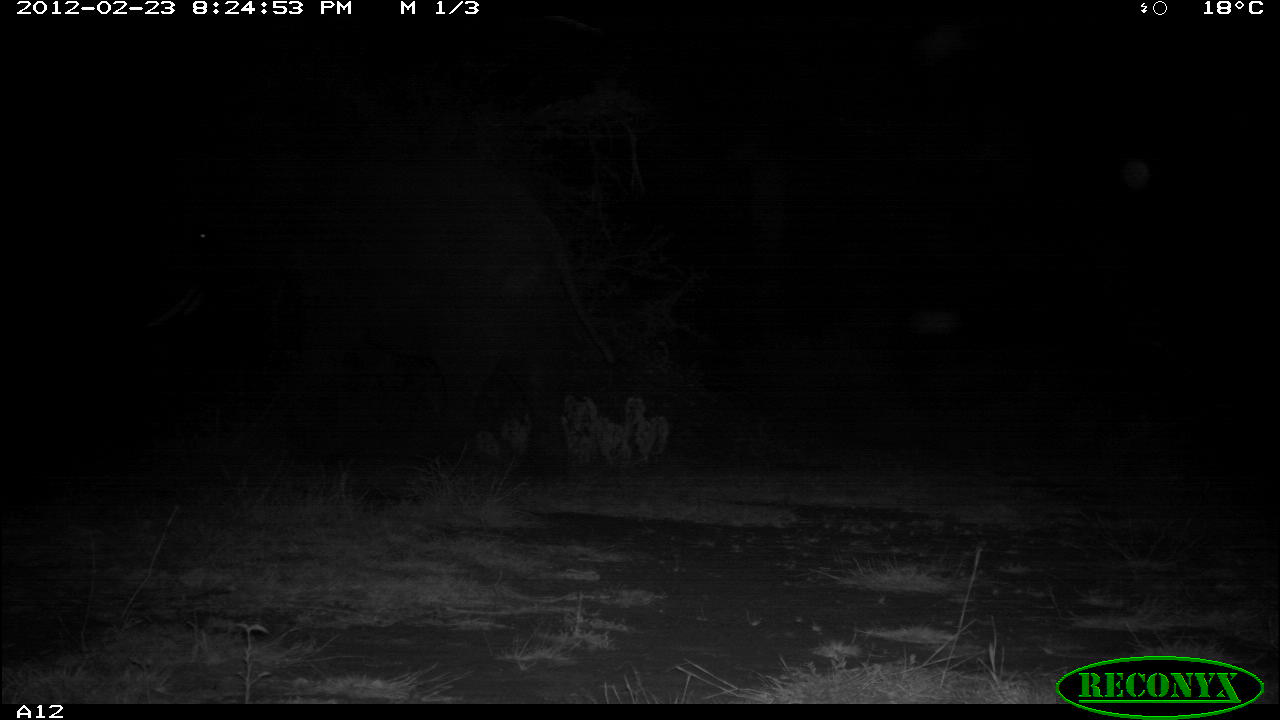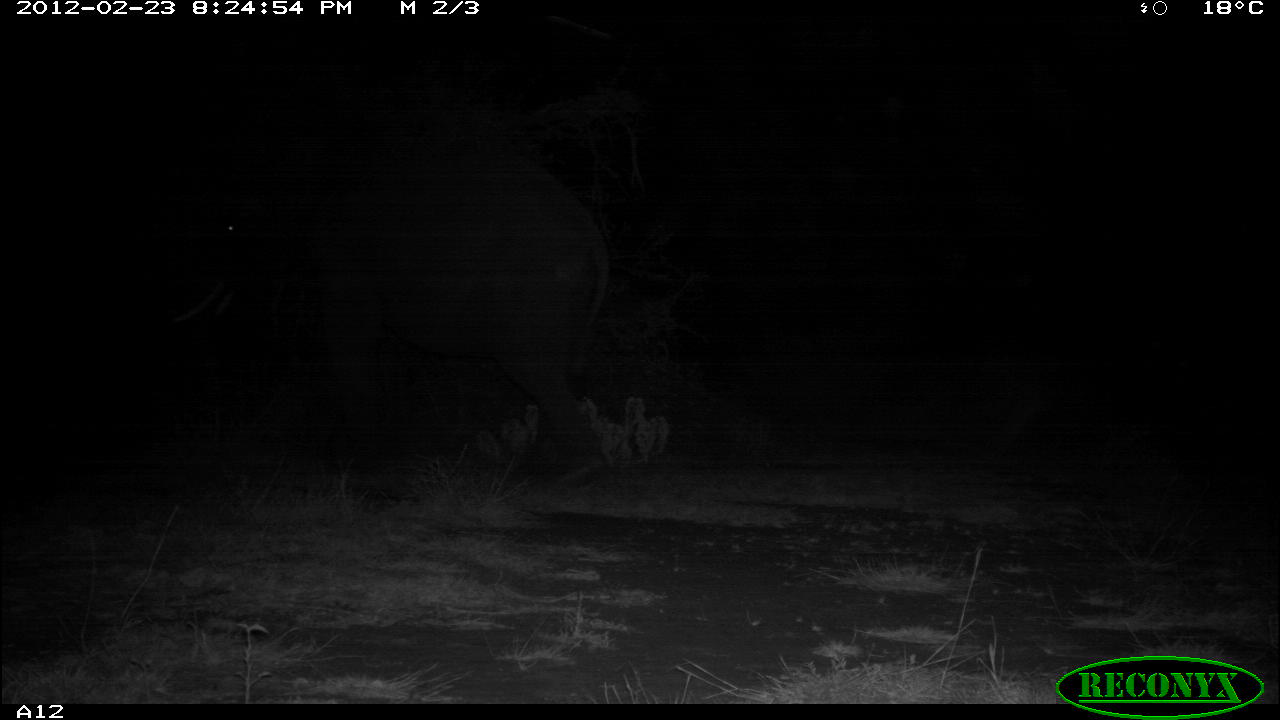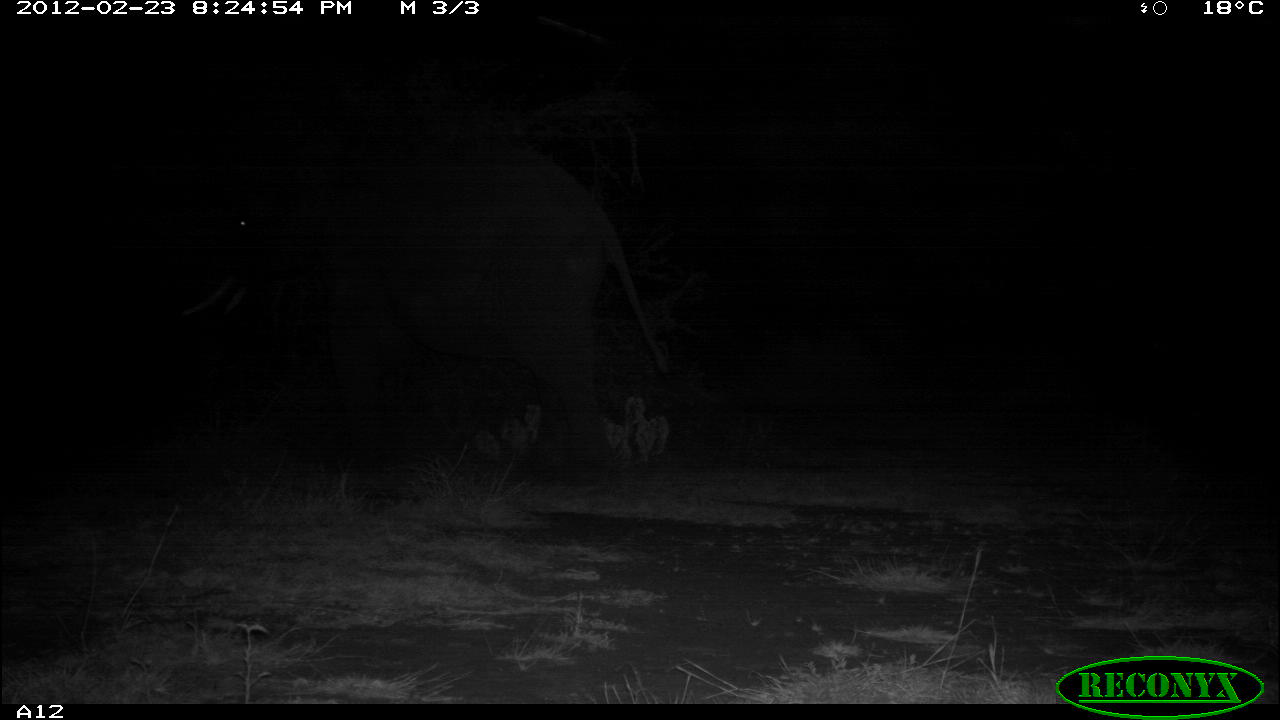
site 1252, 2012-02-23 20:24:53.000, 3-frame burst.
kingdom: Animalia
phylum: Chordata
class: Mammalia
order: Proboscidea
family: Elephantidae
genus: Loxodonta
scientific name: Loxodonta africana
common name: african bush elephant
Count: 1.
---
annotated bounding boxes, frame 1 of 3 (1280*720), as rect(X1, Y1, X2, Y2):
loxodonta africana: rect(139, 138, 620, 474)